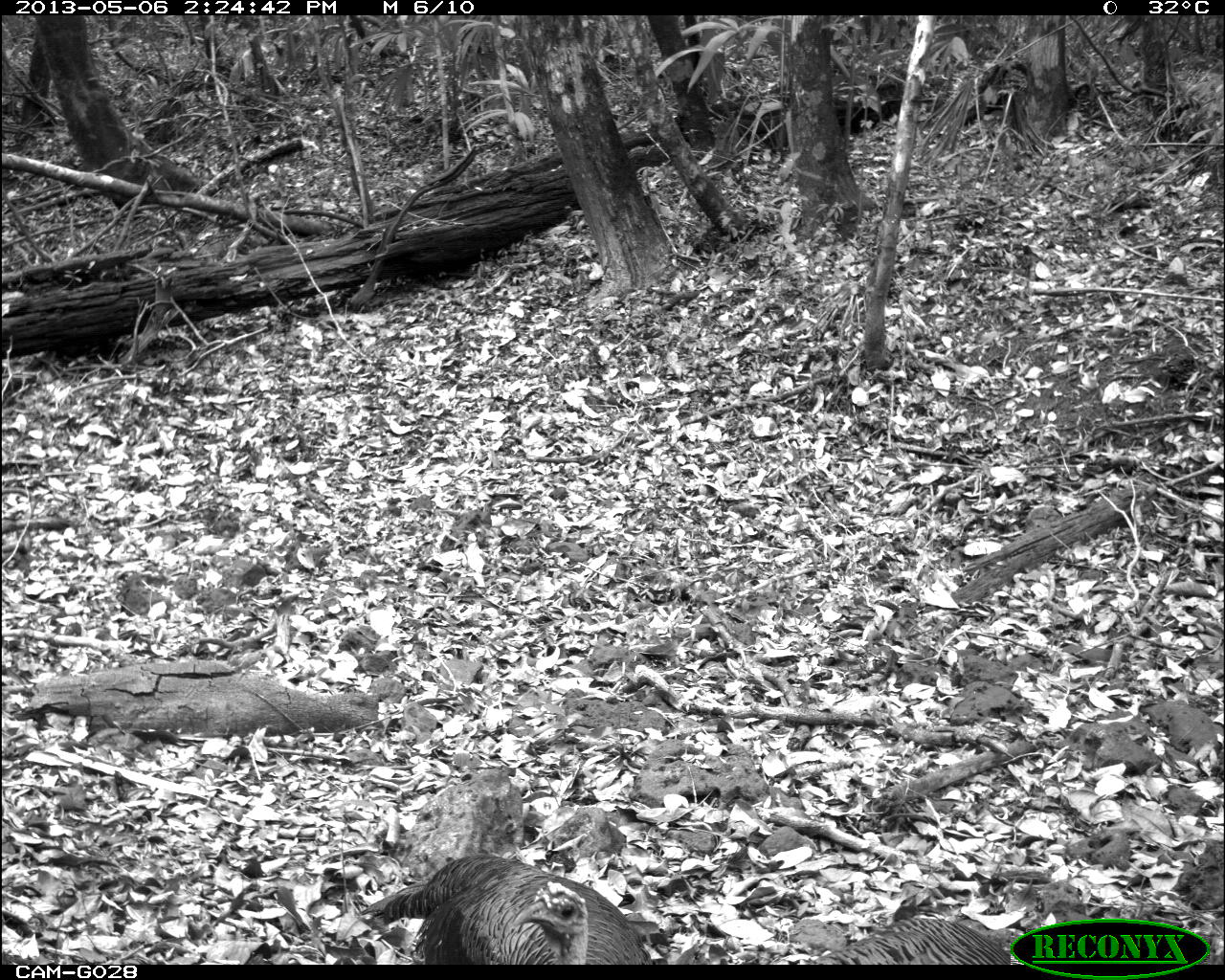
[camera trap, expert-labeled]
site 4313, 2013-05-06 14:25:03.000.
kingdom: Animalia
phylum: Chordata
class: Aves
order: Galliformes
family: Phasianidae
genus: Meleagris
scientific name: Meleagris ocellata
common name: ocellated turkey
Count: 3.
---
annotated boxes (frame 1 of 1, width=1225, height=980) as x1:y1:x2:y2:
meleagris ocellata: 362:853:648:964; 815:917:1013:964